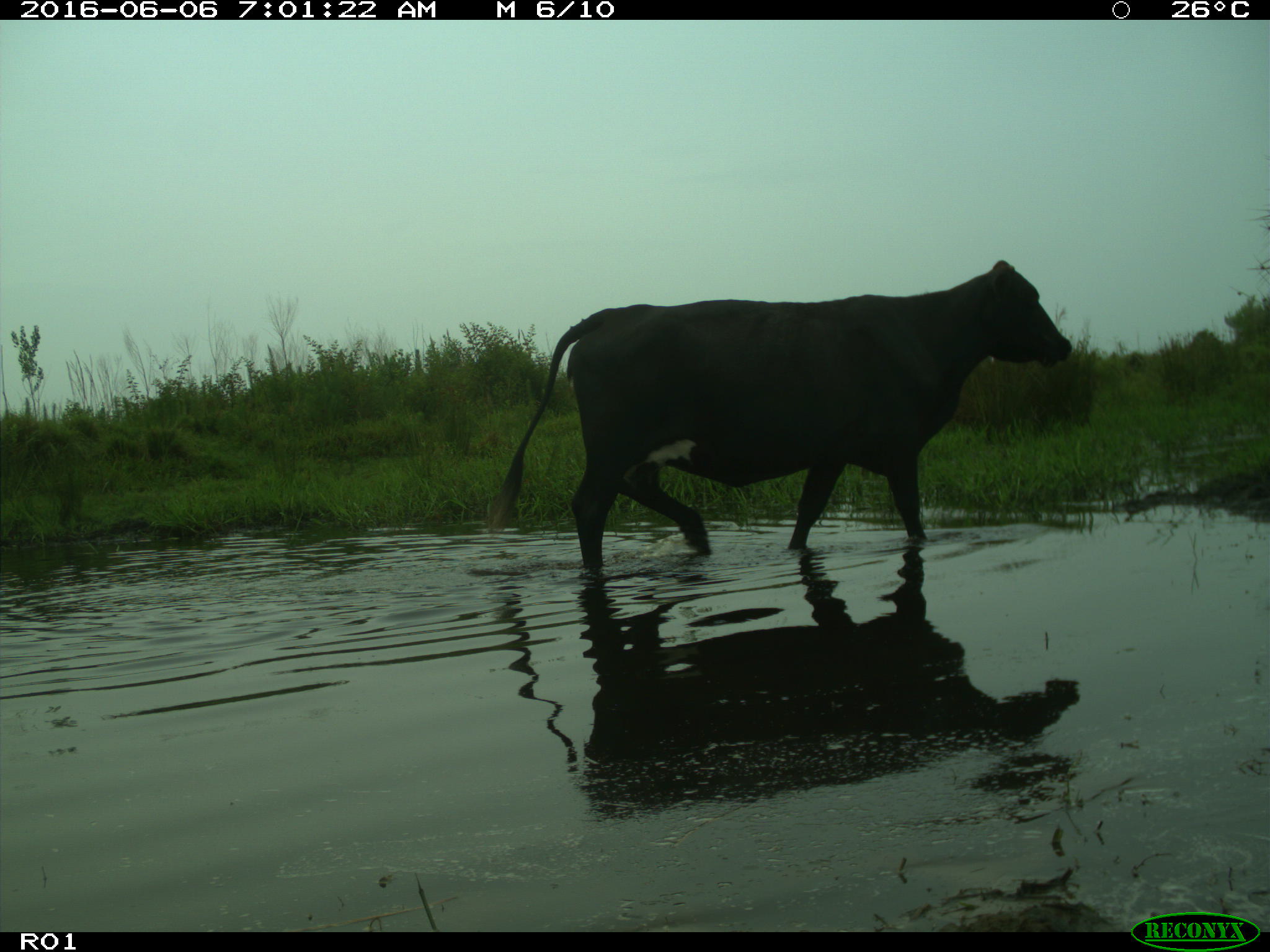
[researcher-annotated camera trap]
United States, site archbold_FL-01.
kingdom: Animalia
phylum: Chordata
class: Mammalia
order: Artiodactyla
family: Bovidae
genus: Bos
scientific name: Bos taurus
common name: domestic cow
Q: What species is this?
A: Bos taurus (domestic cow).